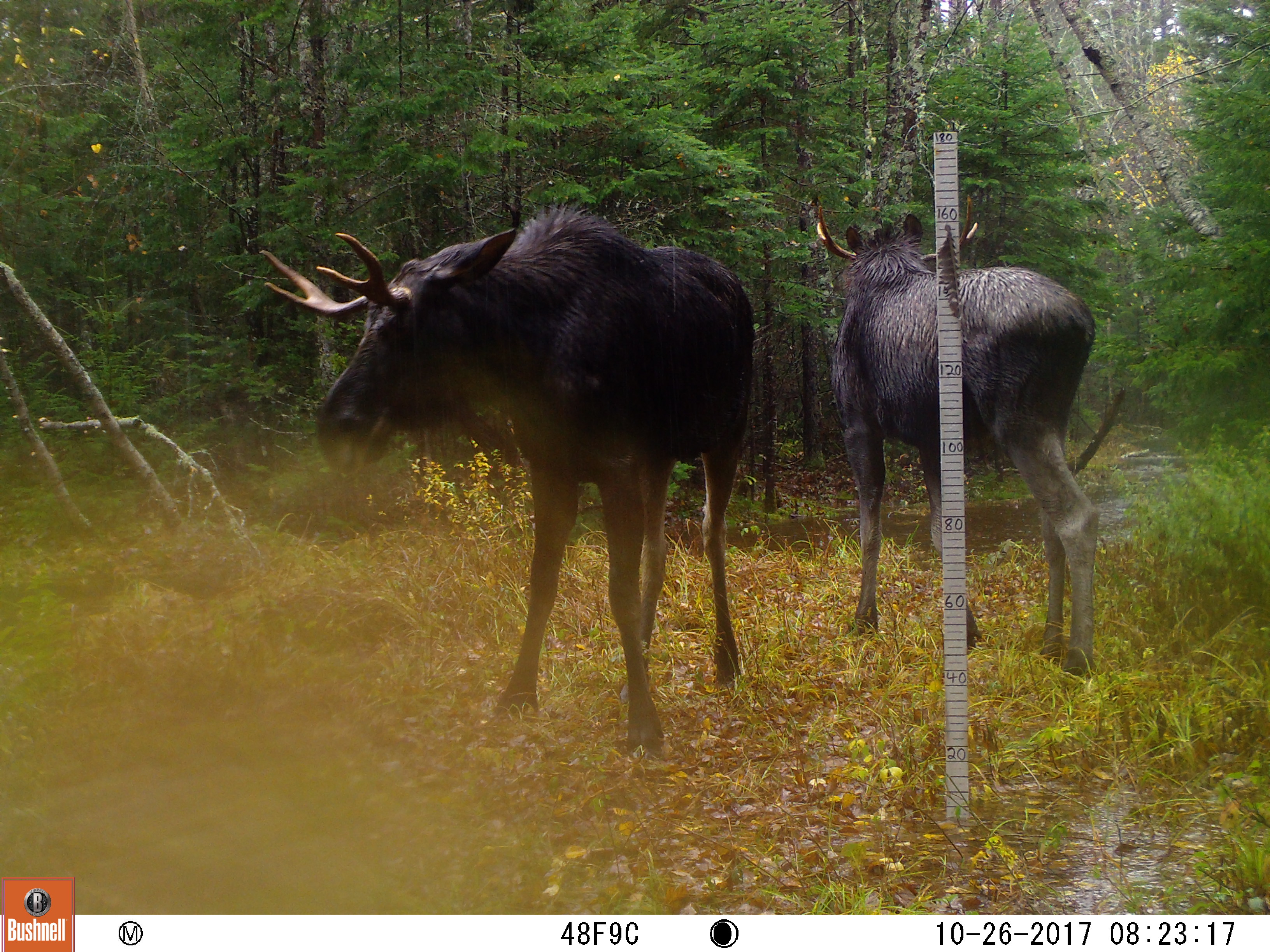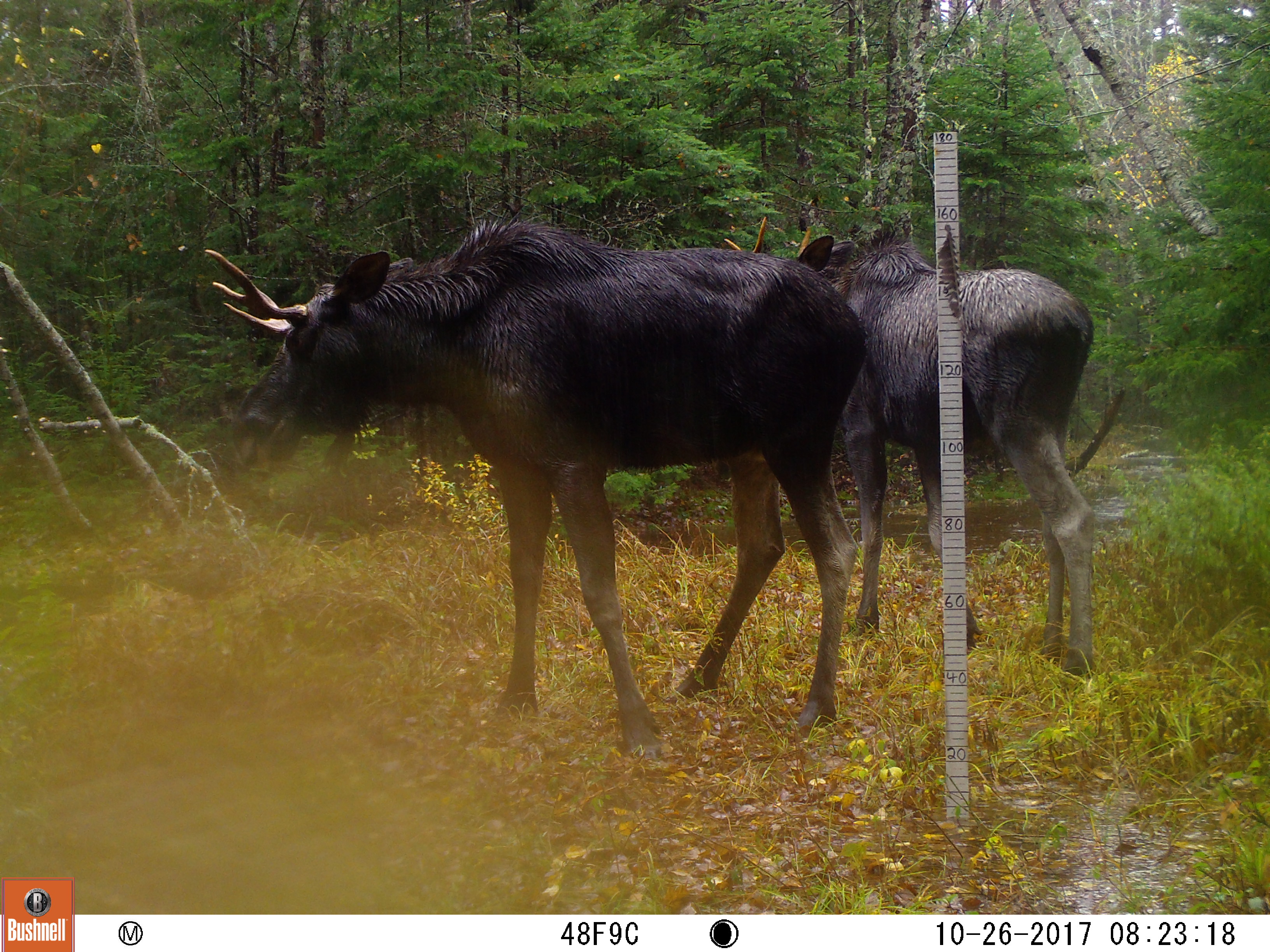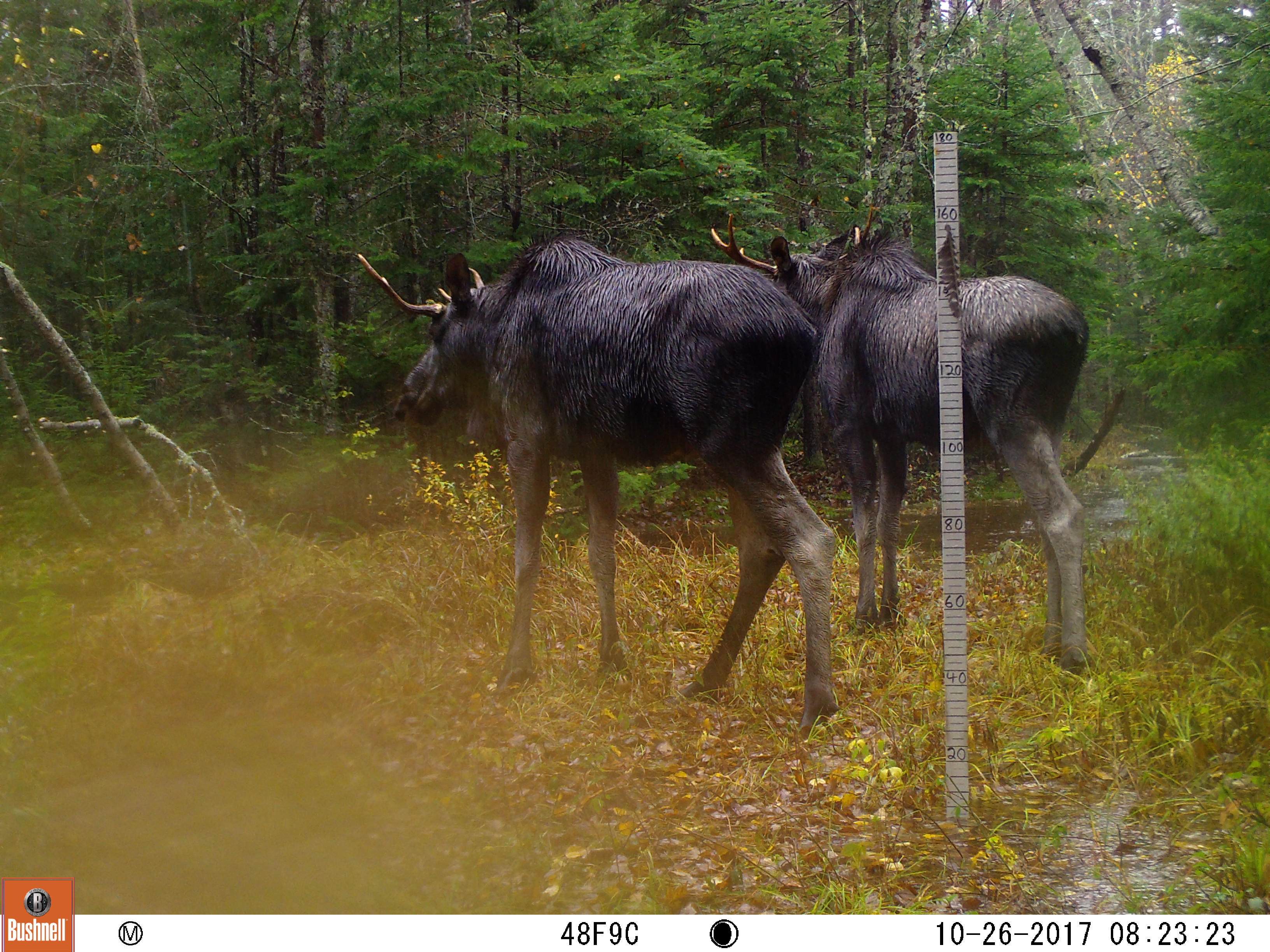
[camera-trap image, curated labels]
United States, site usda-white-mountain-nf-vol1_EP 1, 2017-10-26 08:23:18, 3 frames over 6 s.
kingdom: Animalia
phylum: Chordata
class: Mammalia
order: Artiodactyla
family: Cervidae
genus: Alces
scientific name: Alces alces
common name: moose